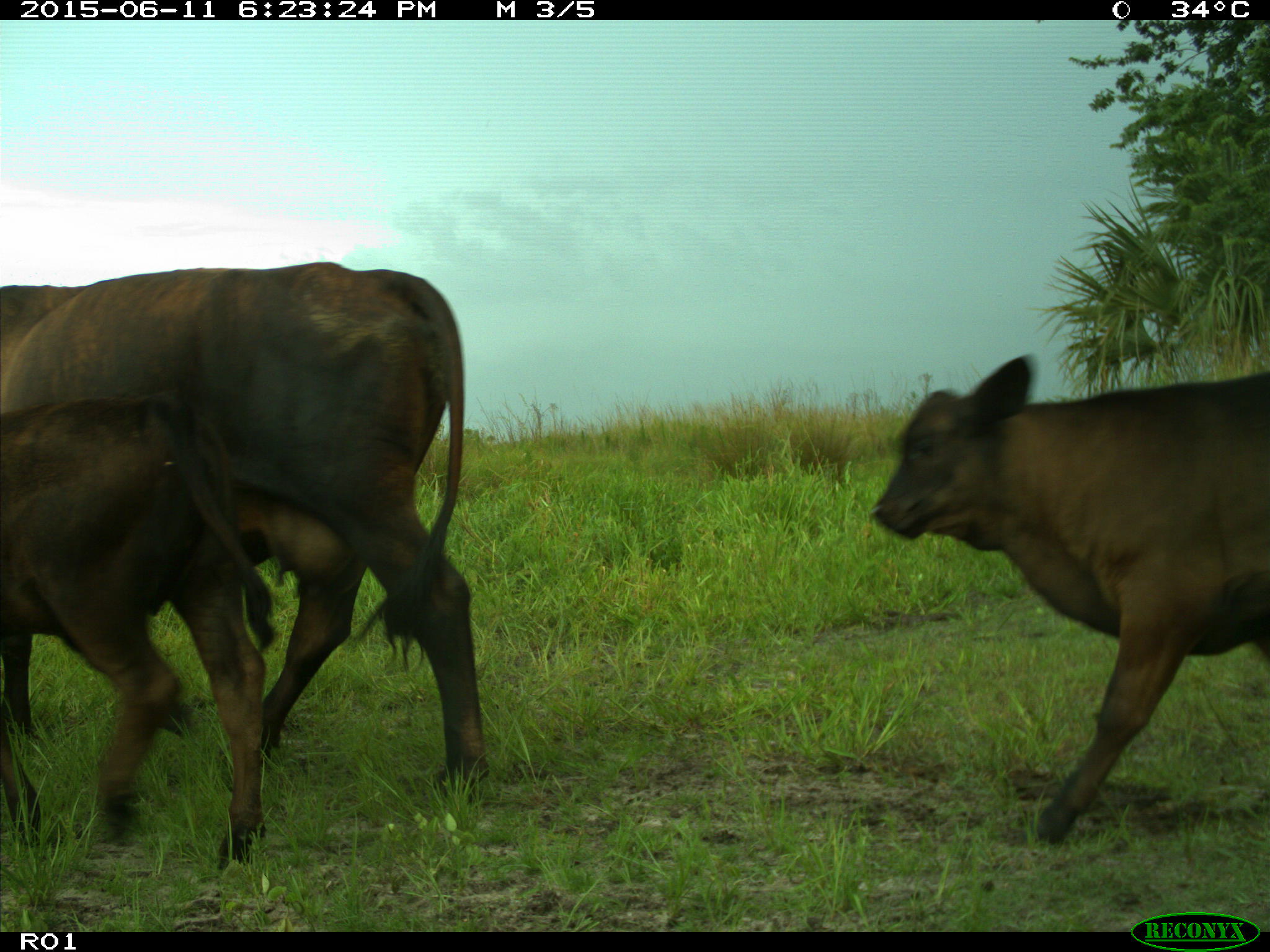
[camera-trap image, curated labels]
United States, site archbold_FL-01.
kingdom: Animalia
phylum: Chordata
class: Mammalia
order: Artiodactyla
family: Bovidae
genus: Bos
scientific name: Bos taurus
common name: domestic cow